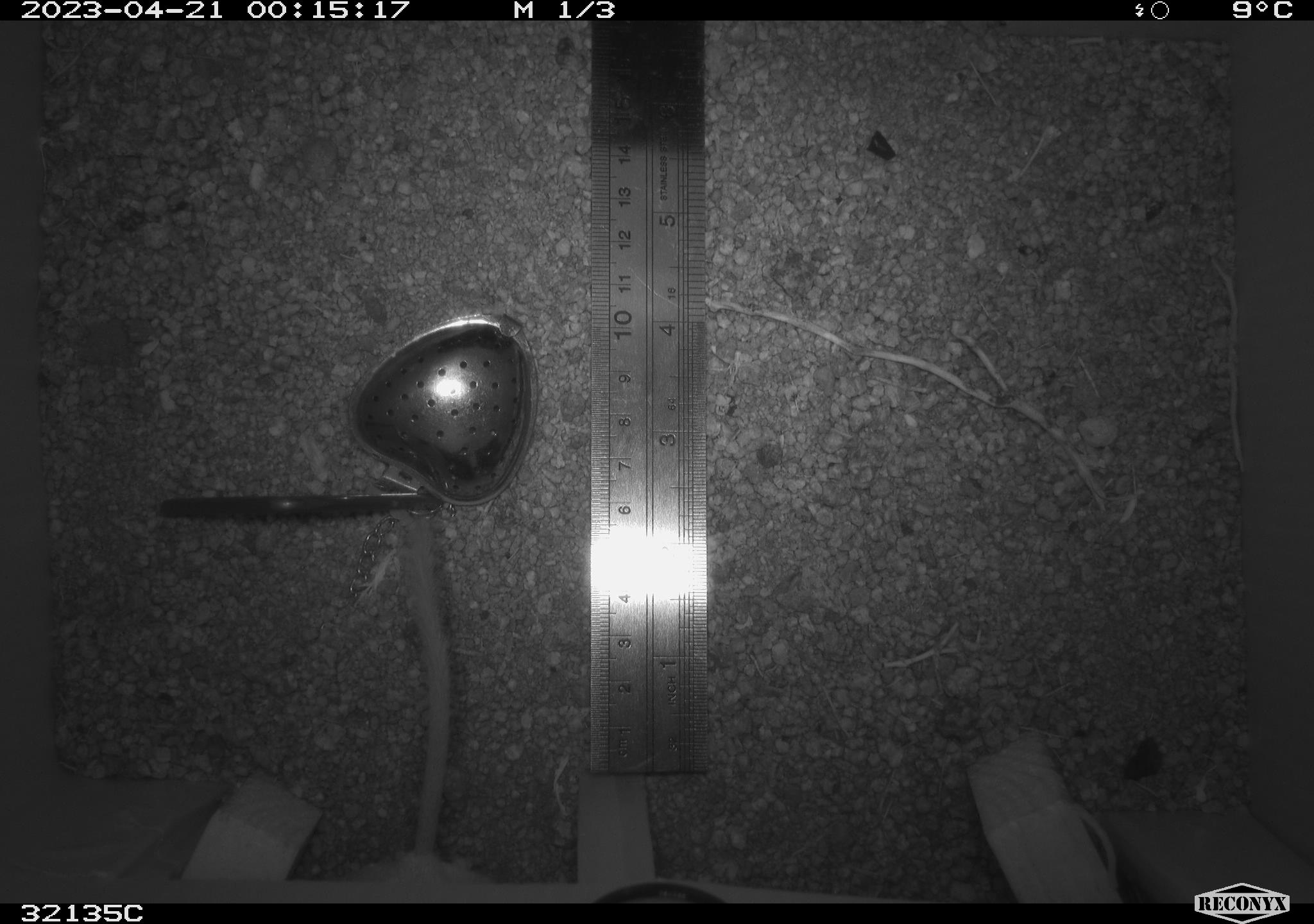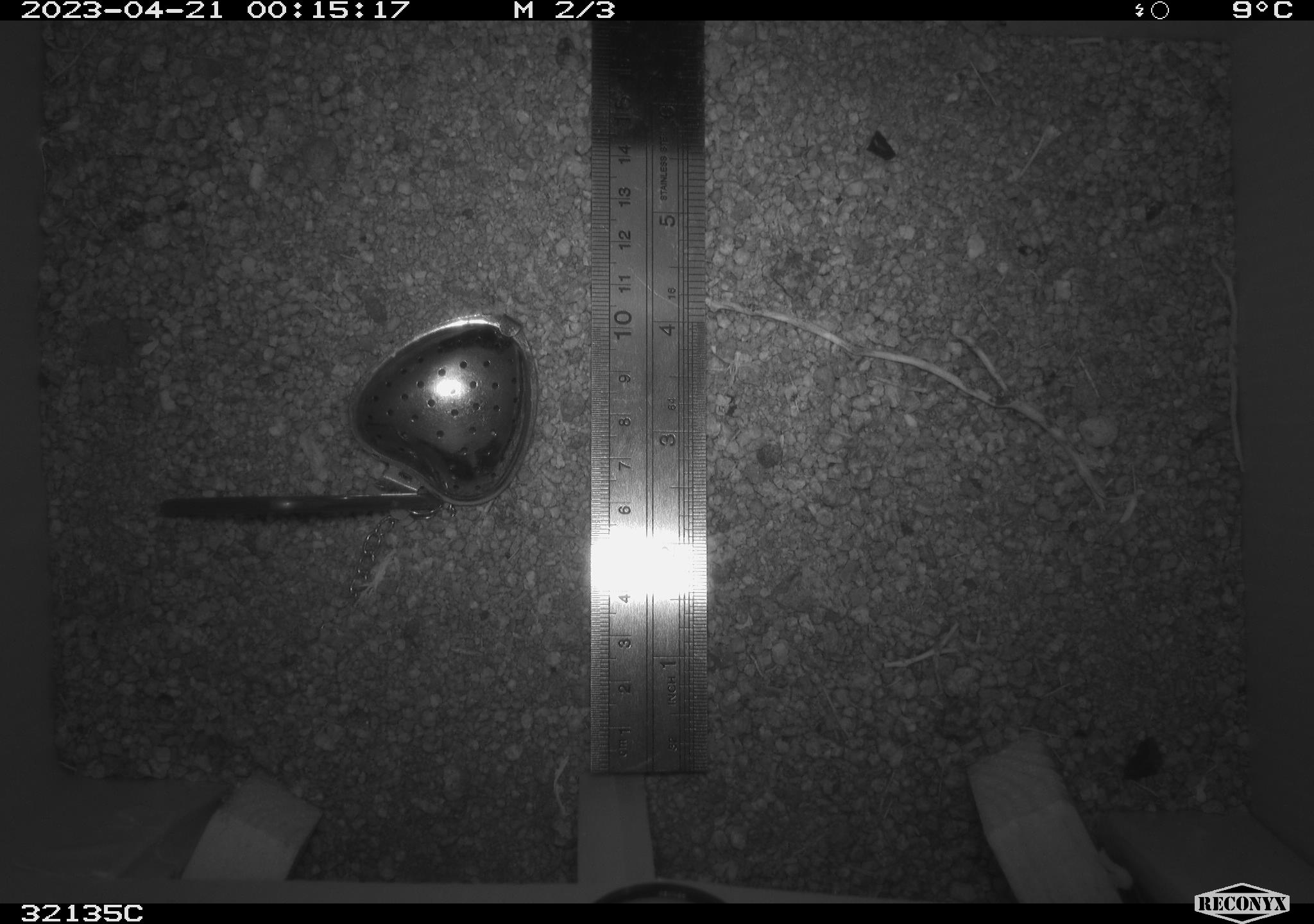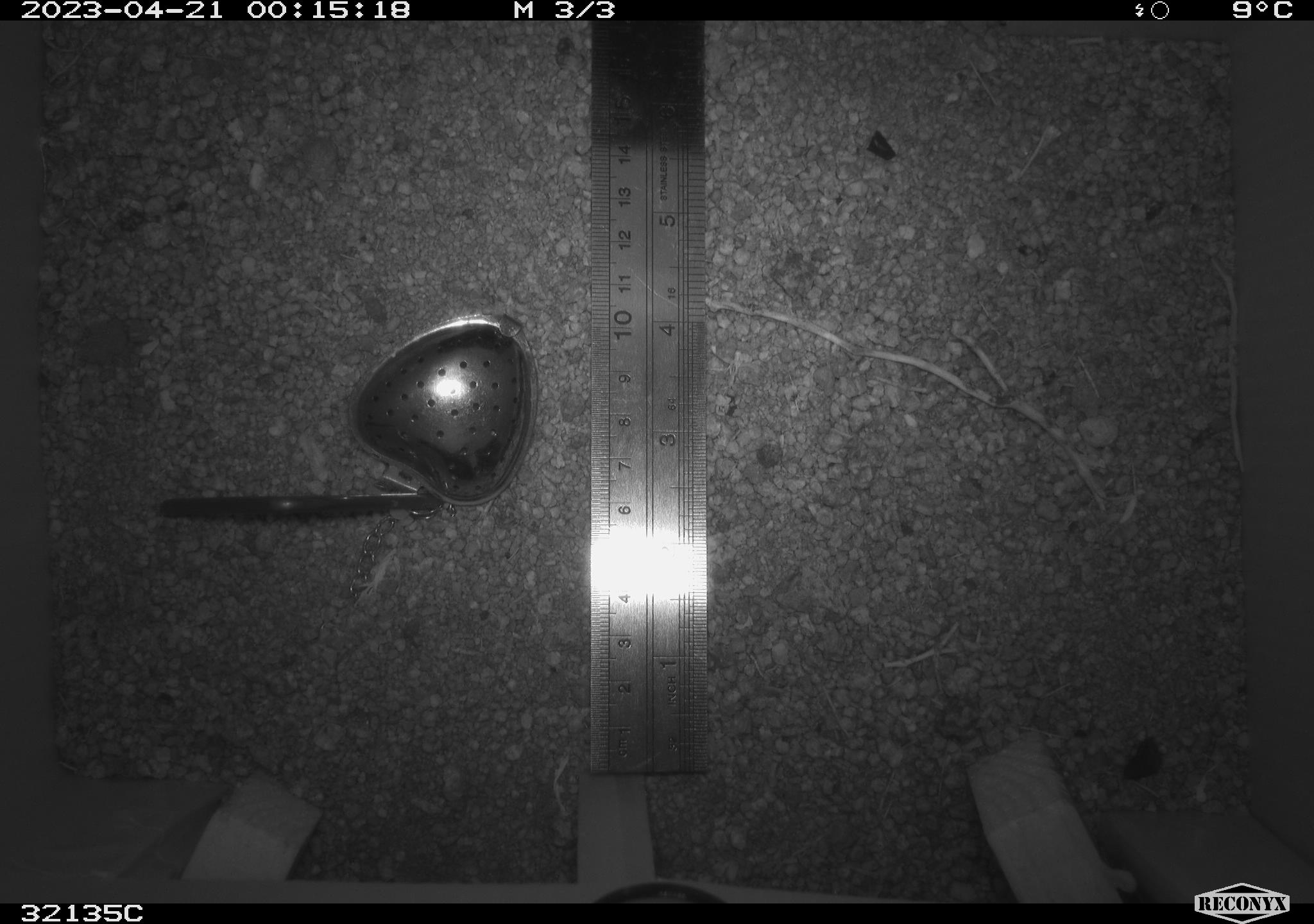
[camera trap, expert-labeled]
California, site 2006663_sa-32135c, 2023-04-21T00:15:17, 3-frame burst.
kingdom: Animalia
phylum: Chordata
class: Mammalia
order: Rodentia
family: Heteromyidae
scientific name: Heteromyidae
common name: kangaroo rats and pocket mice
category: heteromyidae family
Heteromyidae family (kangaroo rats and pocket mice) (Heteromyidae).